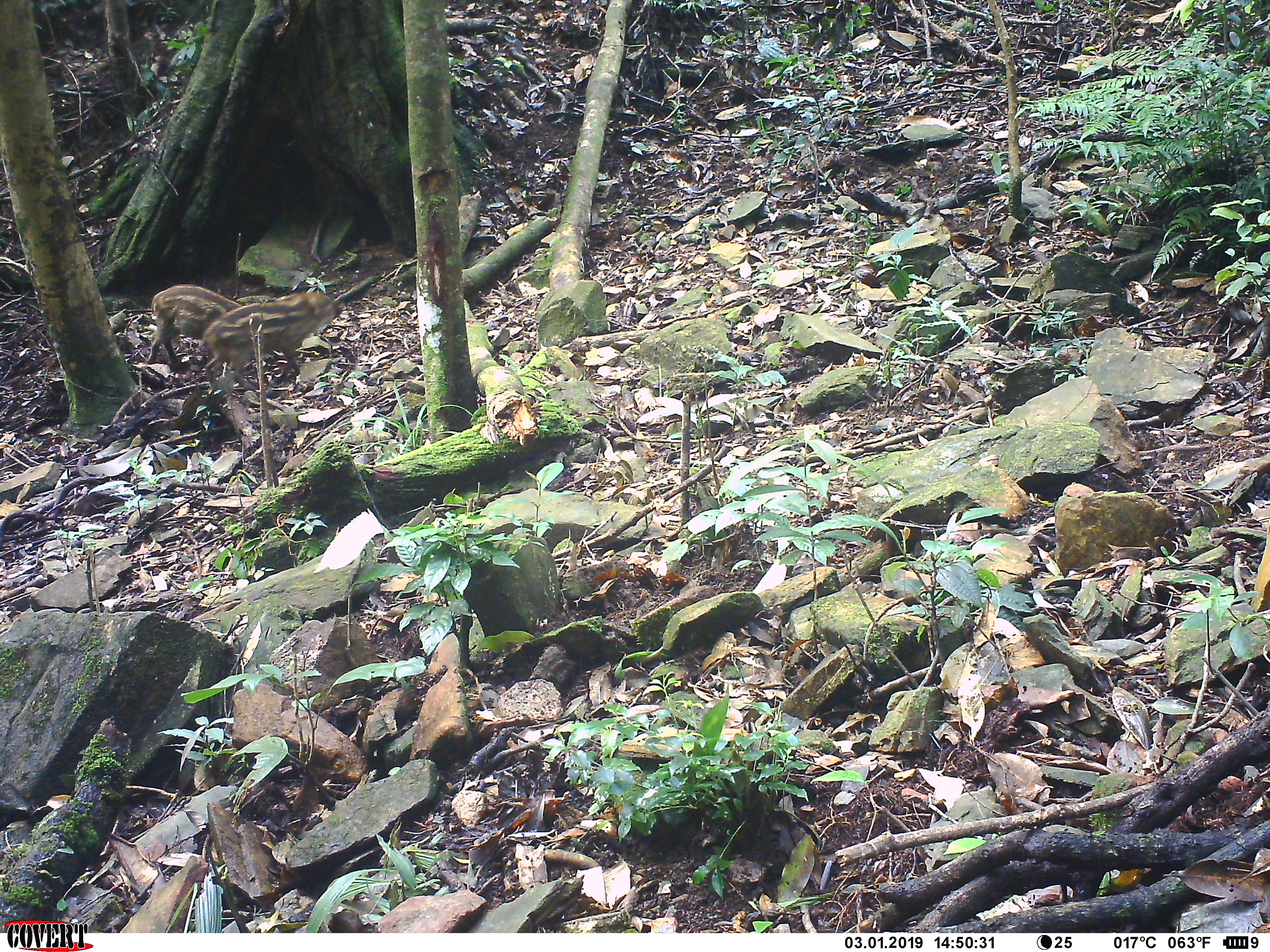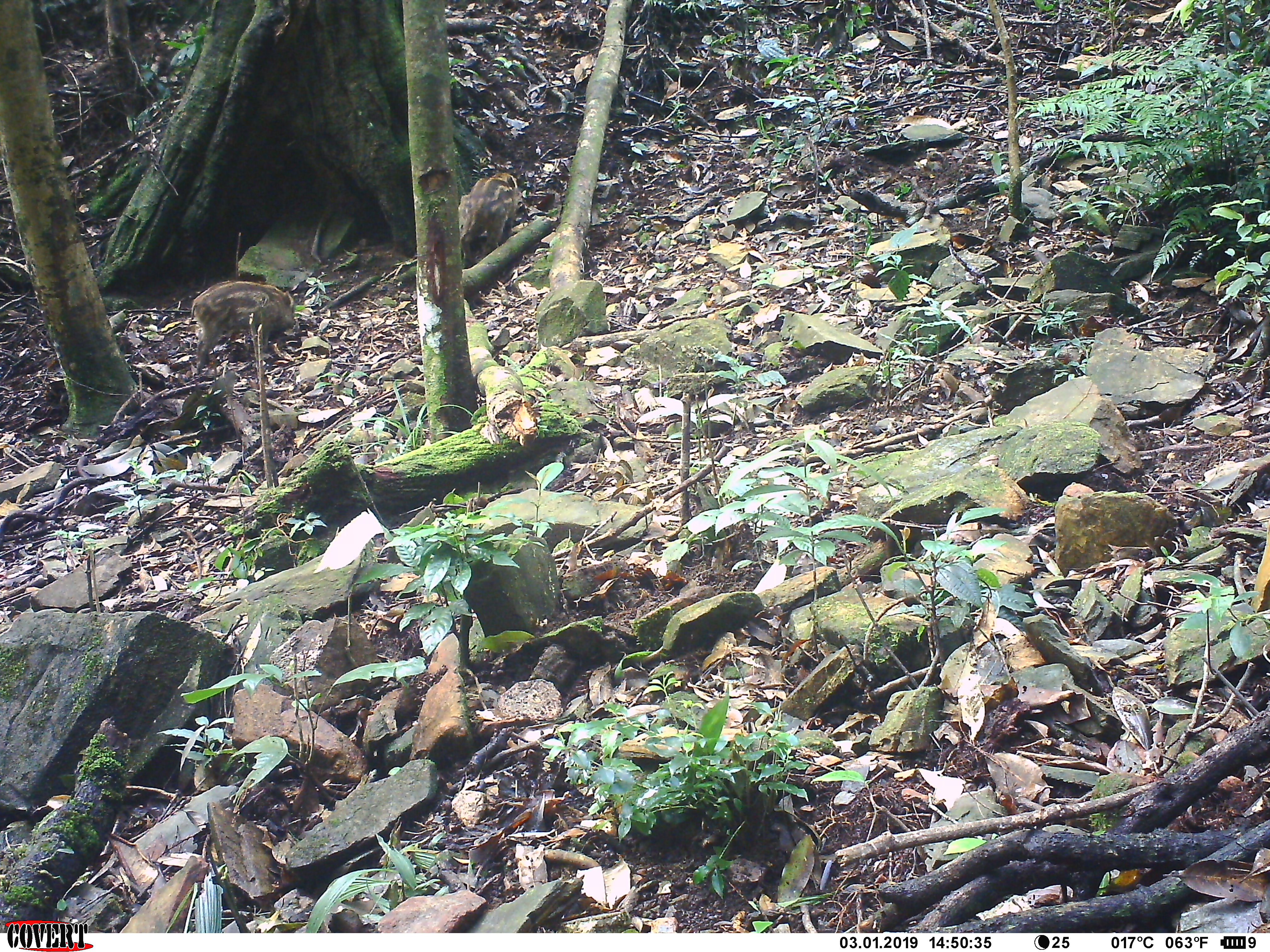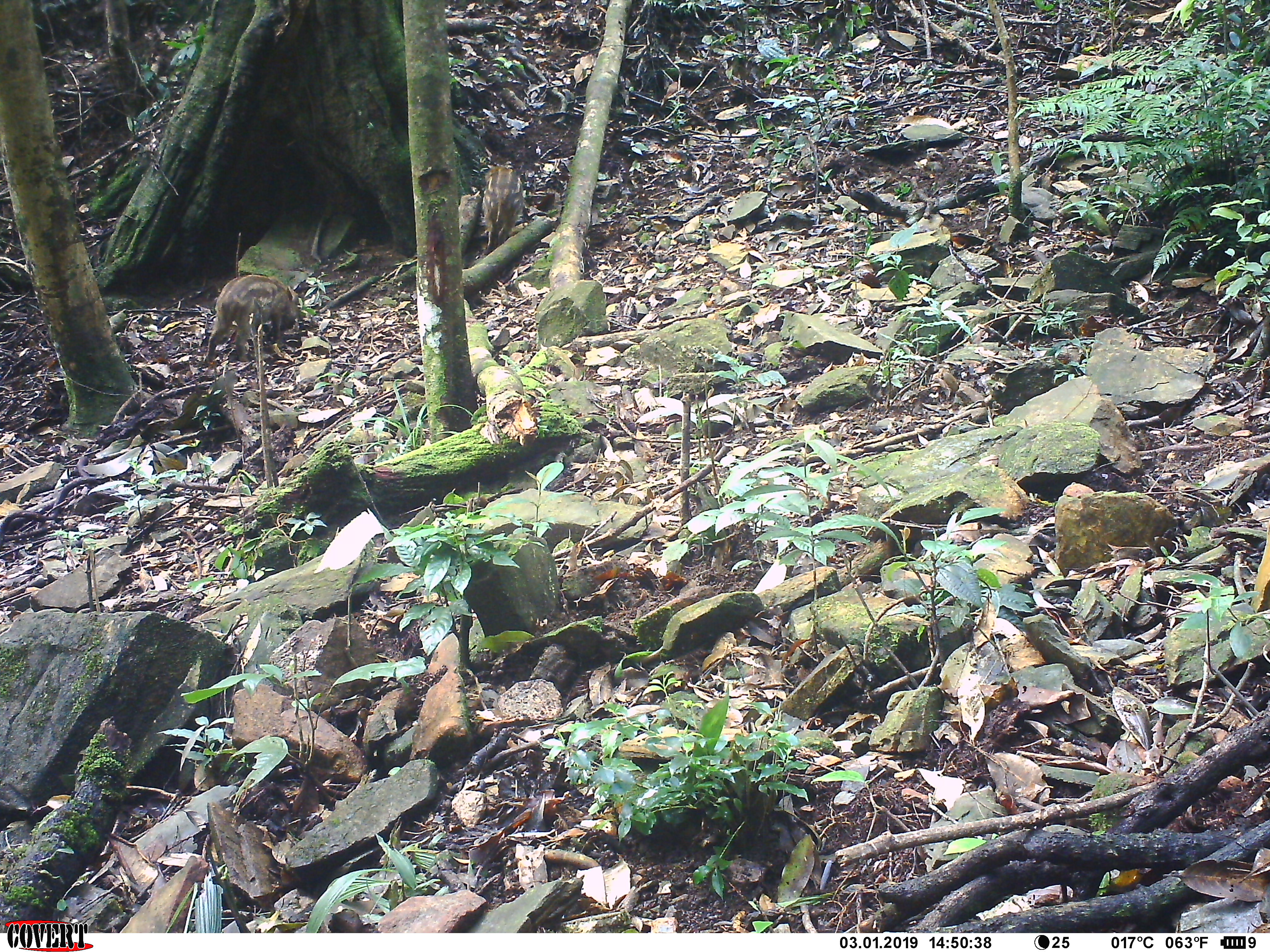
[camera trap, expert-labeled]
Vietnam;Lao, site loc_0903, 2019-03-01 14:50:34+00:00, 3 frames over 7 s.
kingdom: Animalia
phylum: Chordata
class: Mammalia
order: Artiodactyla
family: Suidae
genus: Sus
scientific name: Sus scrofa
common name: eurasian wild pig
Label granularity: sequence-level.